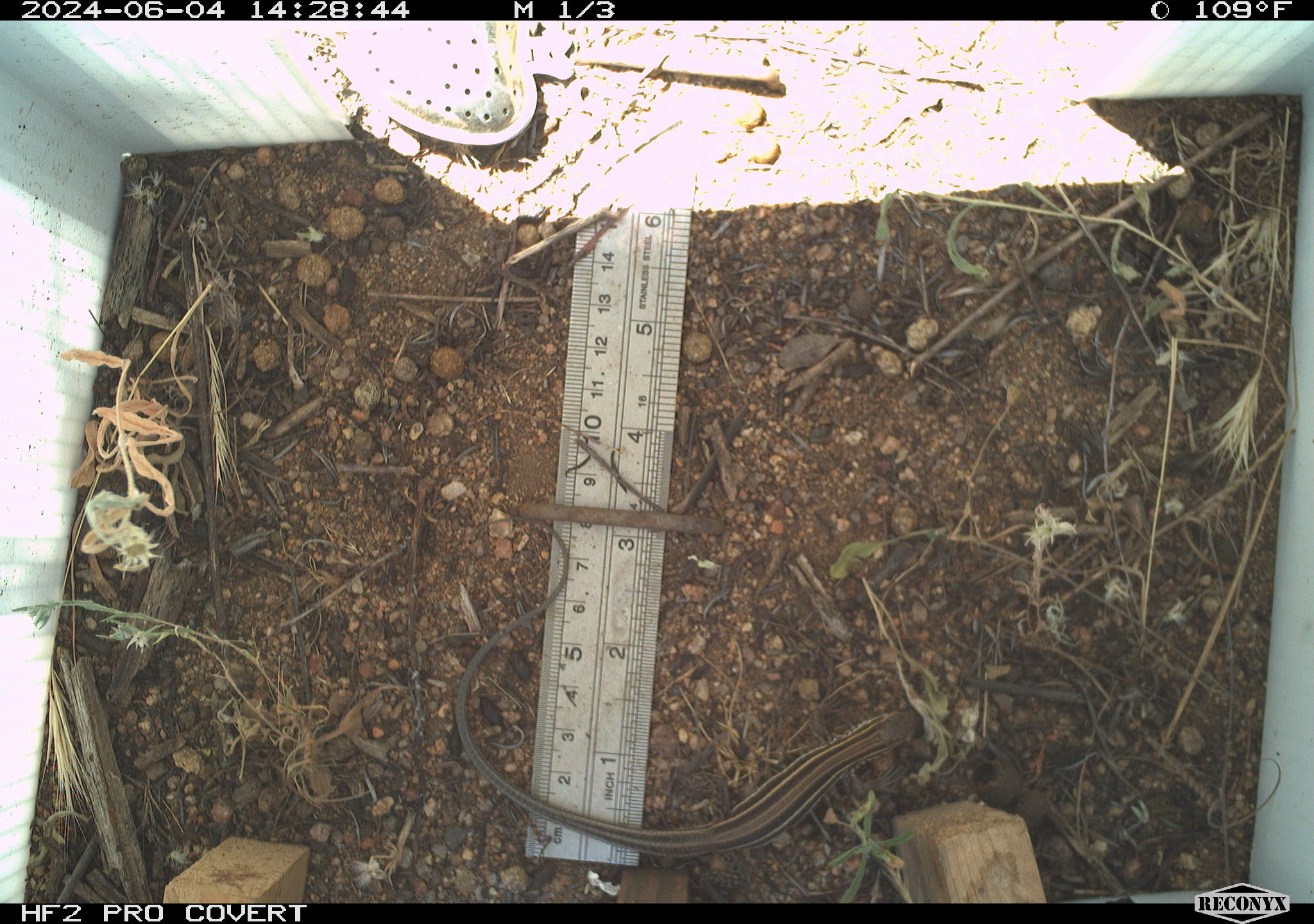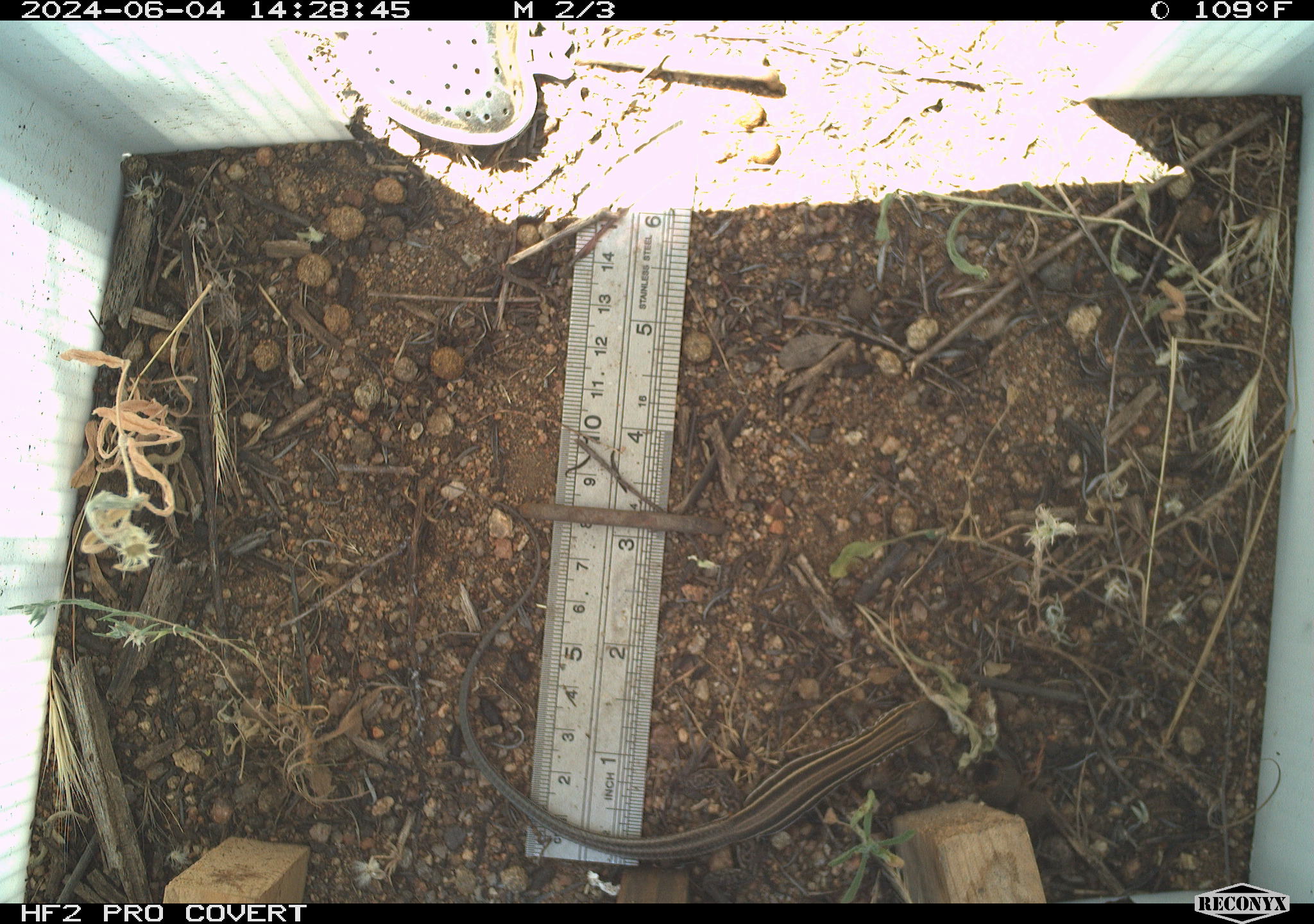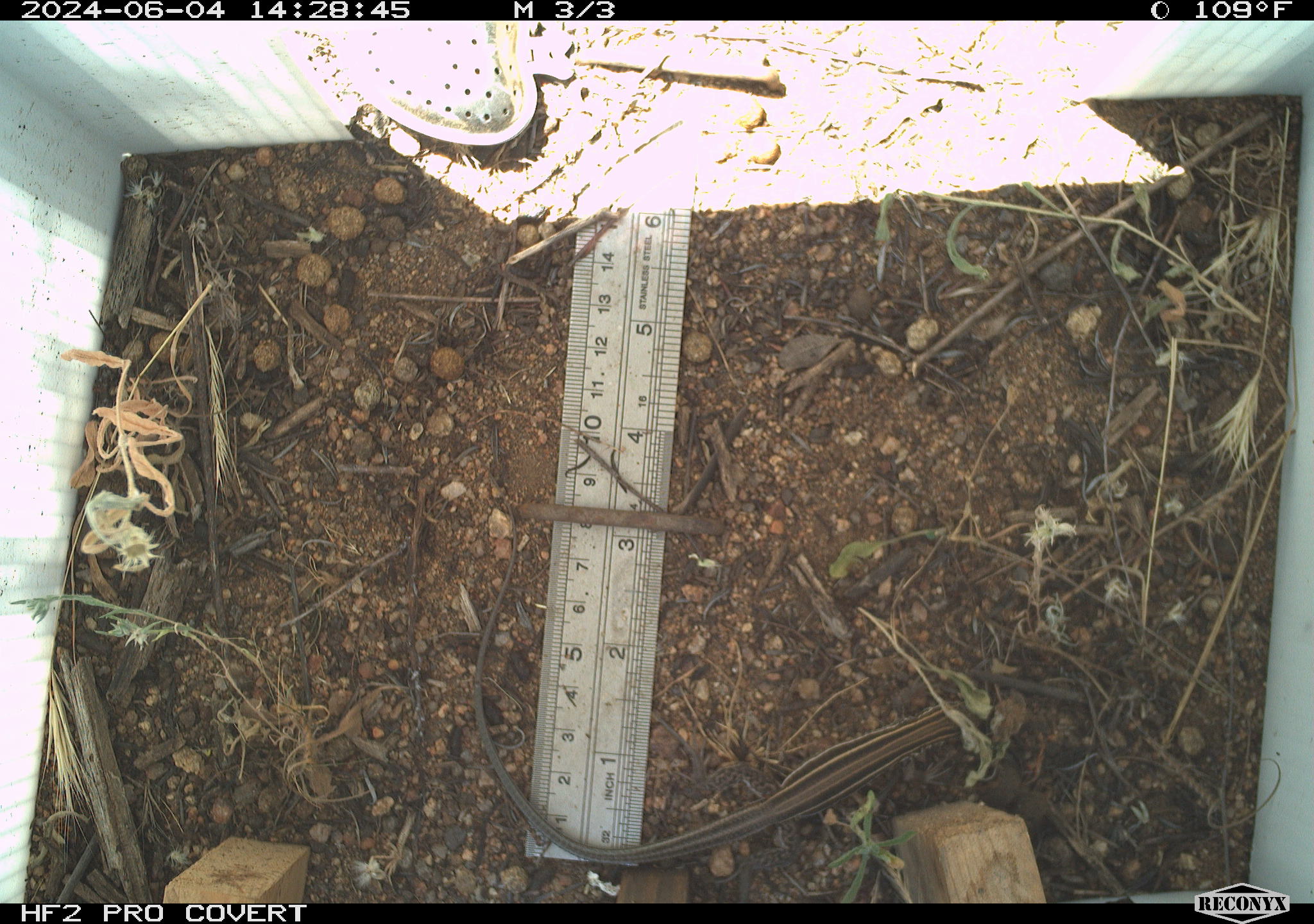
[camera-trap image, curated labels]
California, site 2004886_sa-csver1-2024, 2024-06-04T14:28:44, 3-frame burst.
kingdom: Animalia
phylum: Chordata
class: Reptilia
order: Squamata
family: Scincidae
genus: Plestiodon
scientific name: Plestiodon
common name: blue-tailed skinks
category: plestiodon species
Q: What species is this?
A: Plestiodon species (blue-tailed skinks) (Plestiodon).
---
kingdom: Animalia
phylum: Chordata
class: Reptilia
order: Squamata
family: Teiidae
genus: Aspidoscelis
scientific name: Aspidoscelis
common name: whiptail lizards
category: aspidoscelis species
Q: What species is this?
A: Aspidoscelis species (whiptail lizards) (Aspidoscelis).